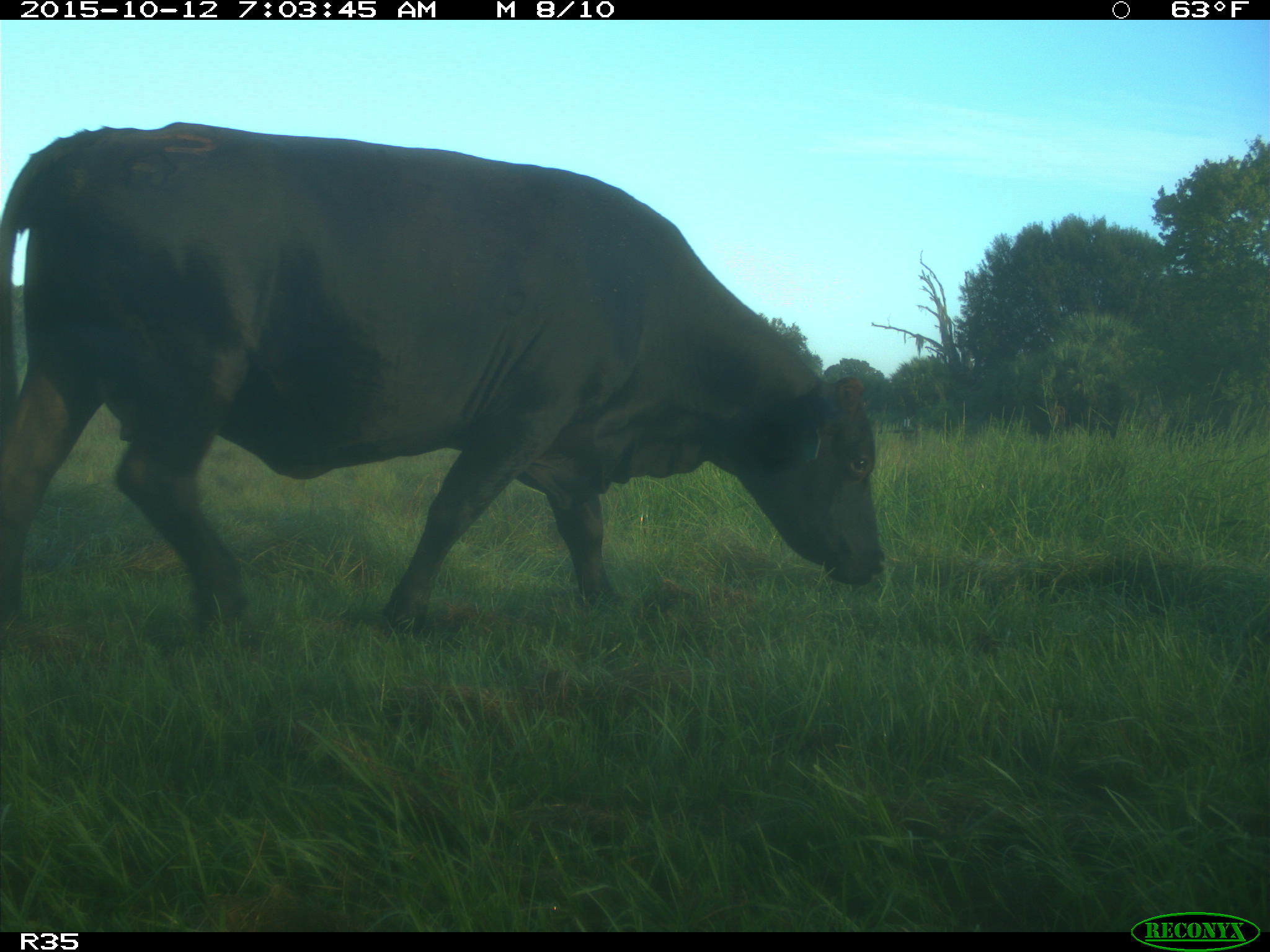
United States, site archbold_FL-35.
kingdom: Animalia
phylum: Chordata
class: Mammalia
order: Artiodactyla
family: Bovidae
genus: Bos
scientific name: Bos taurus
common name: domestic cow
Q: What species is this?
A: Bos taurus (domestic cow).